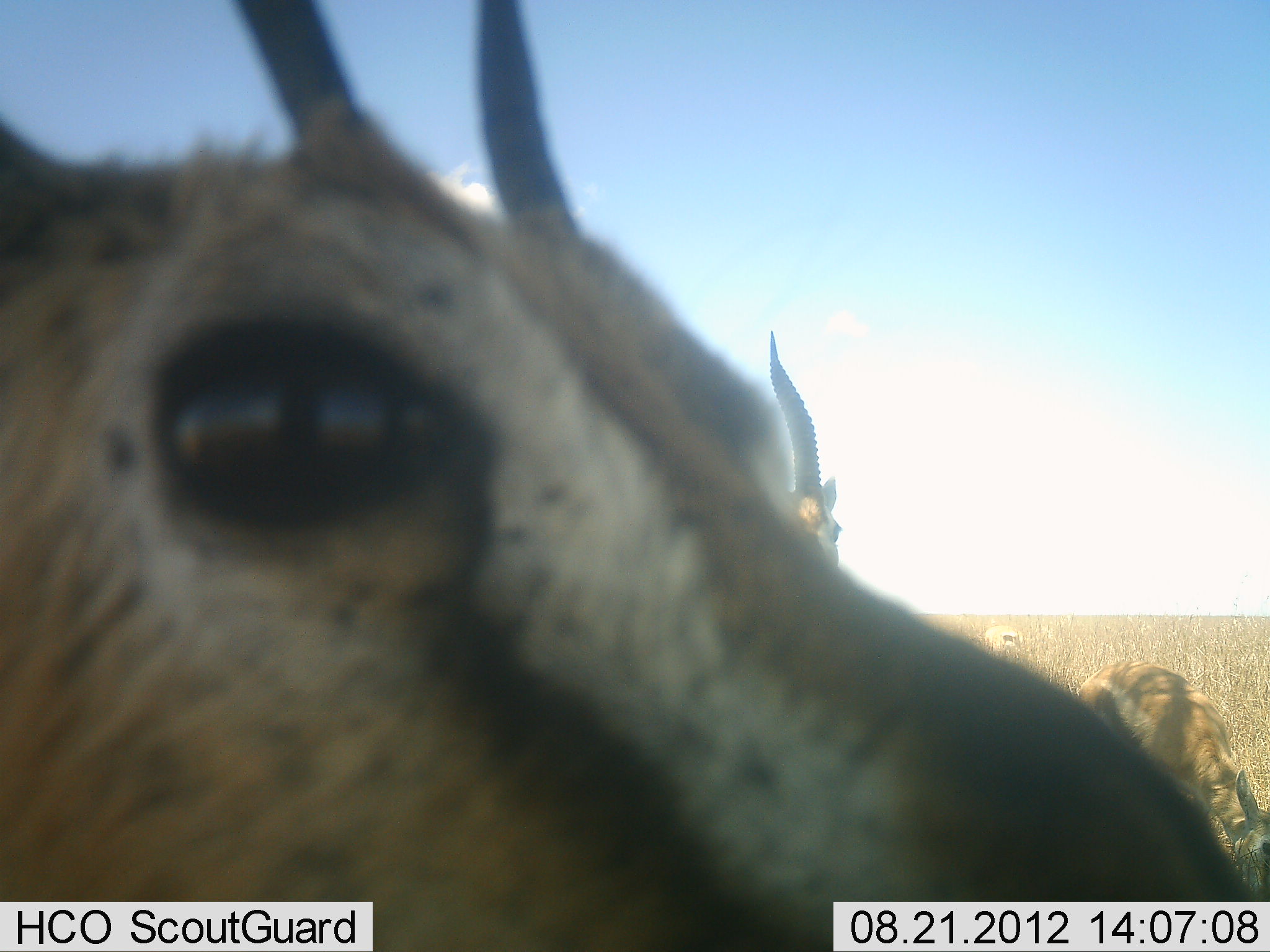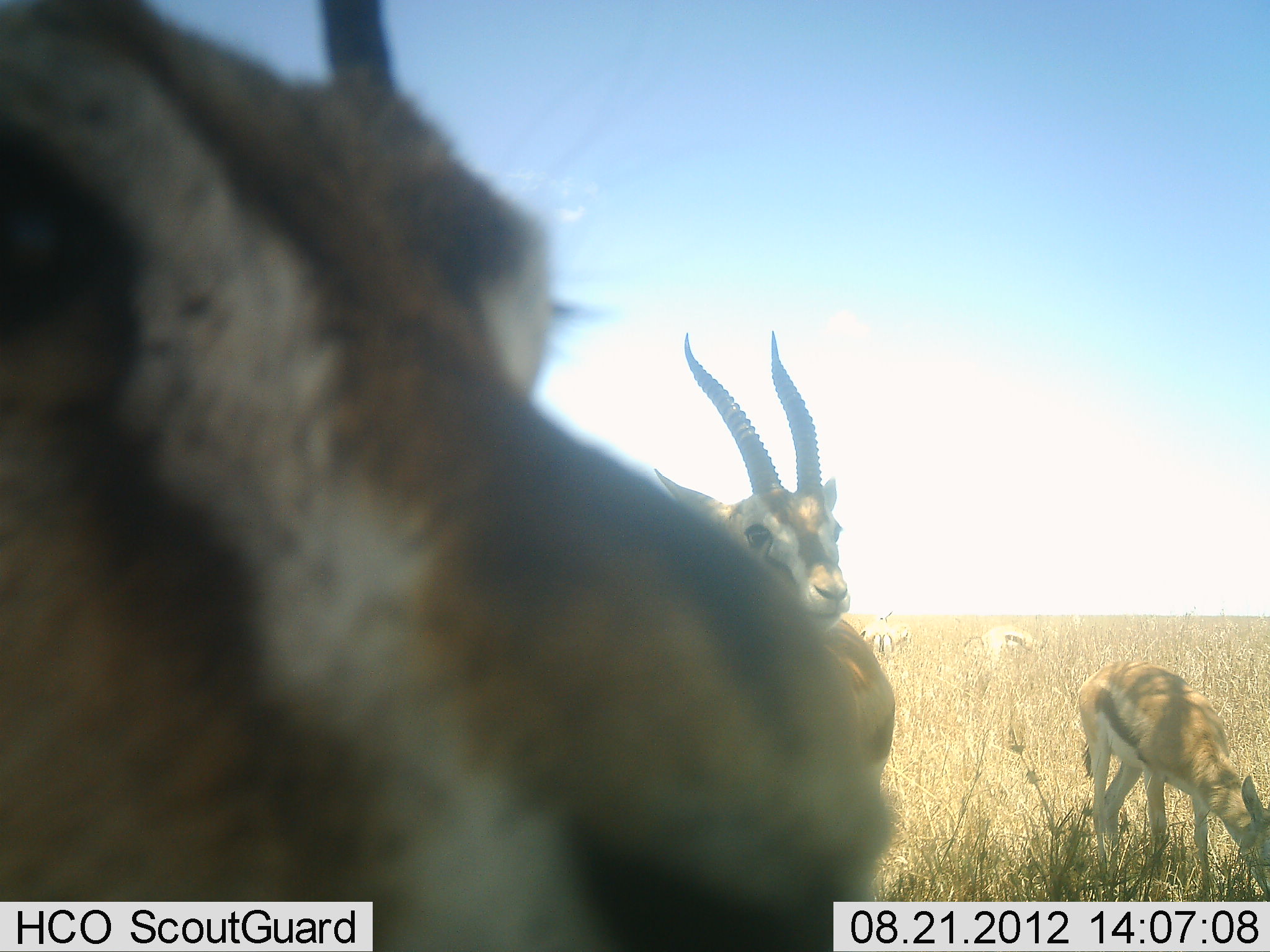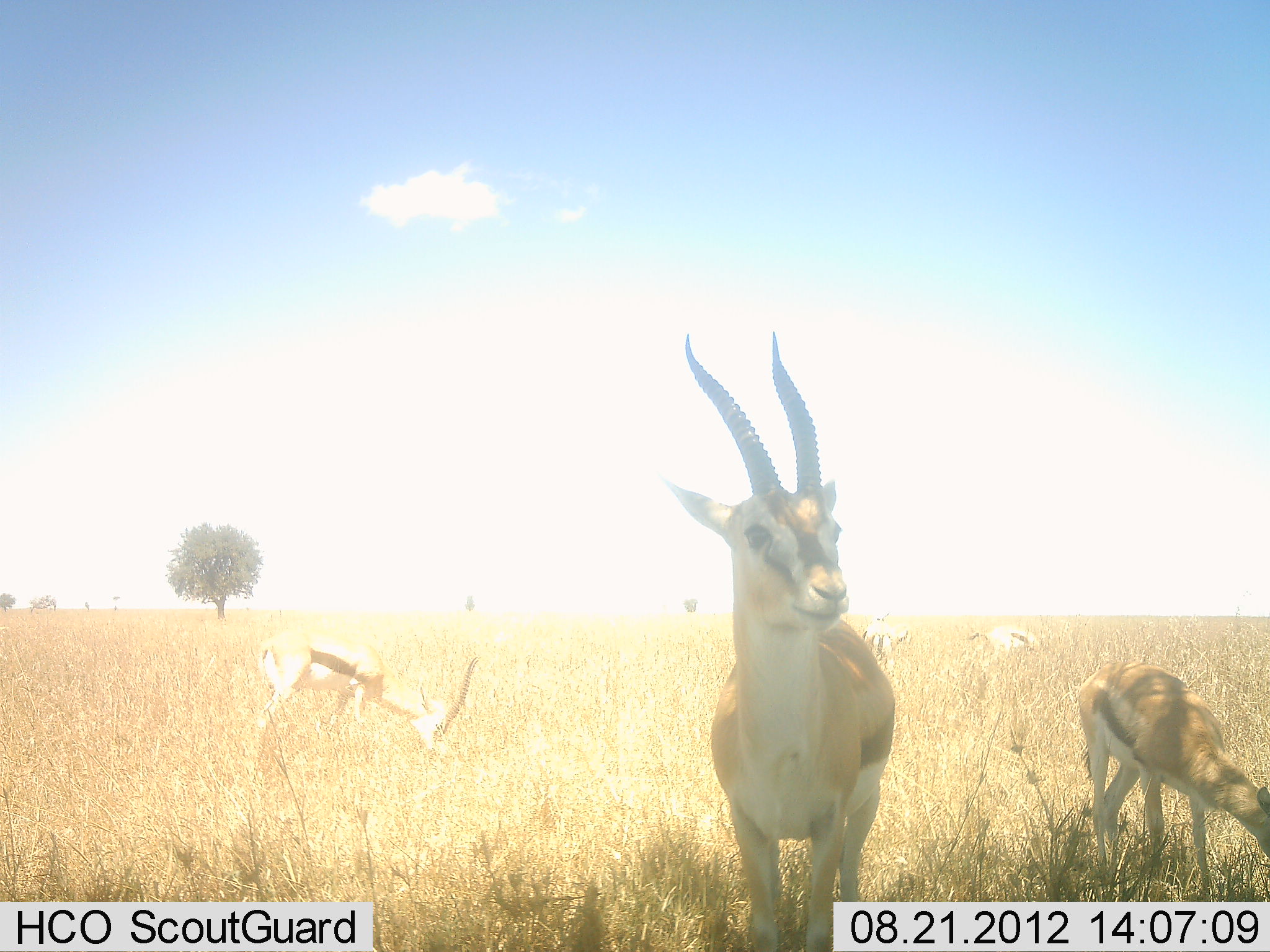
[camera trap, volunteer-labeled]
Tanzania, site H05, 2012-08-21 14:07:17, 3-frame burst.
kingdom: Animalia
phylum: Chordata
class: Mammalia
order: Artiodactyla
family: Bovidae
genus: Eudorcas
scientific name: Eudorcas thomsonii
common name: thomson's gazelle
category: gazellethomsons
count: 6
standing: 90%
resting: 0%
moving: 40%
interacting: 10%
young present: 20%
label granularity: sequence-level